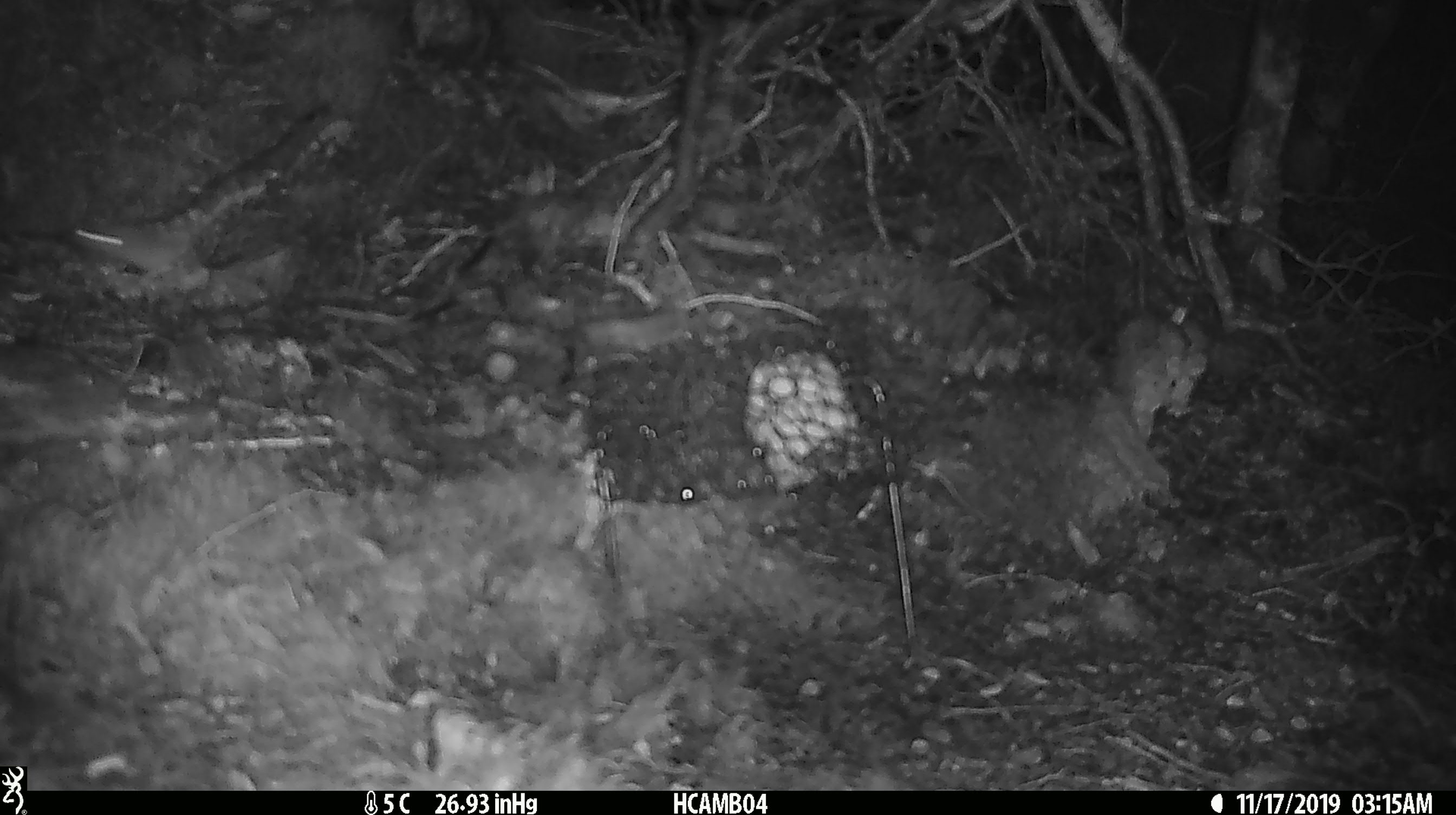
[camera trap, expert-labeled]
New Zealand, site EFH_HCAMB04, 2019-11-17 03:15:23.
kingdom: Animalia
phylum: Chordata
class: Mammalia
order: Rodentia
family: Muridae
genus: Mus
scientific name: Mus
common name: mouse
Mouse (Mus).